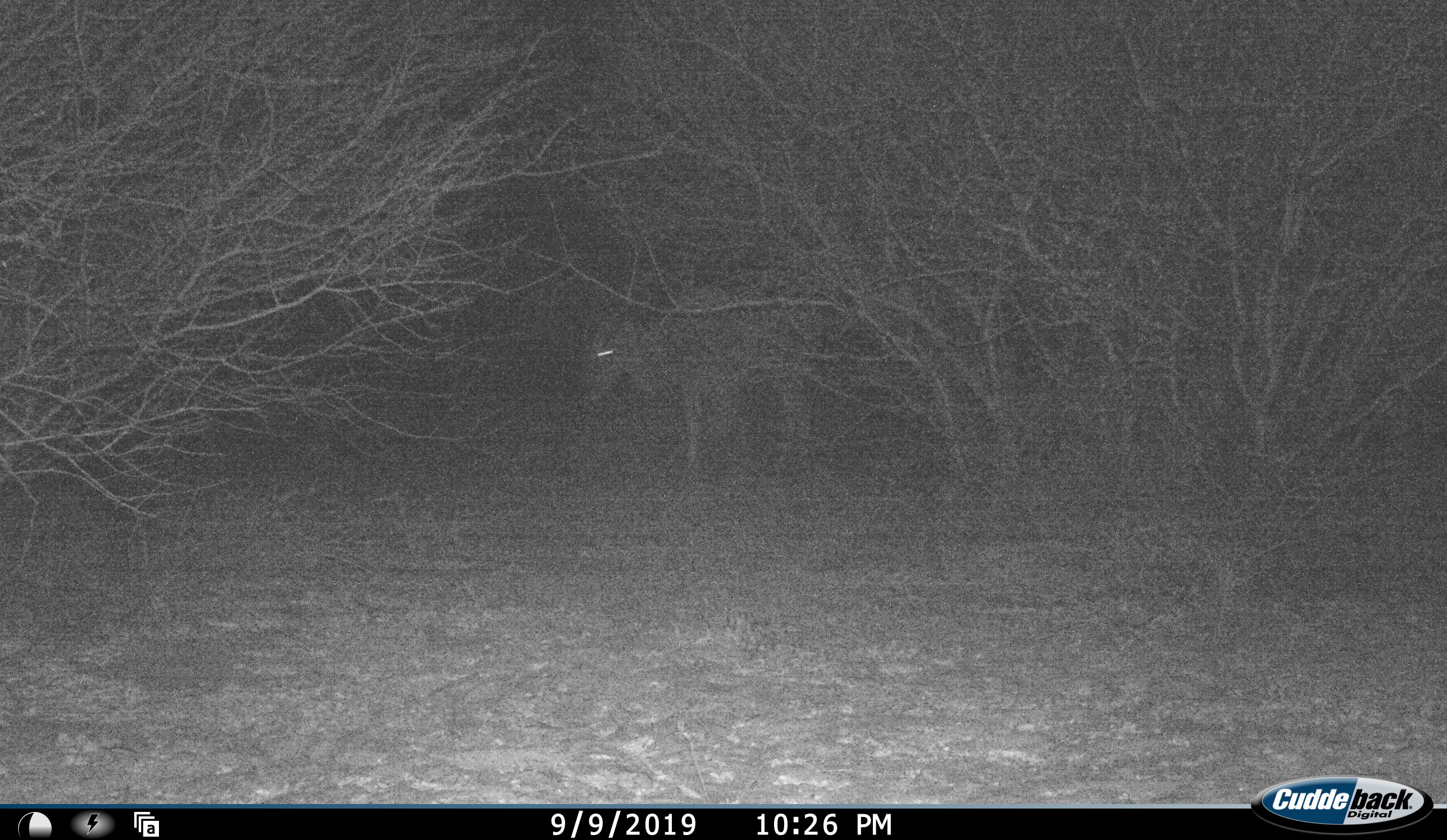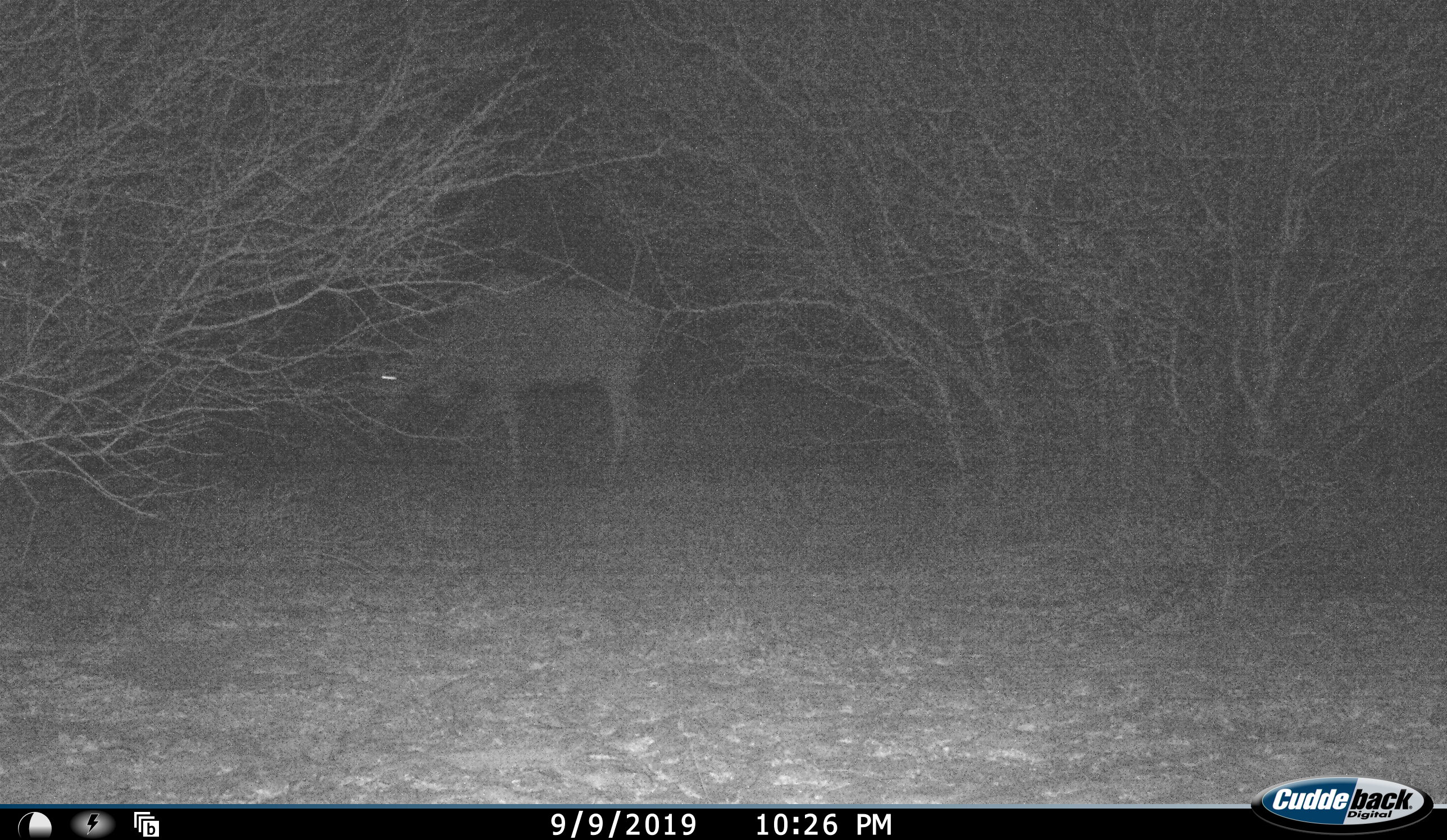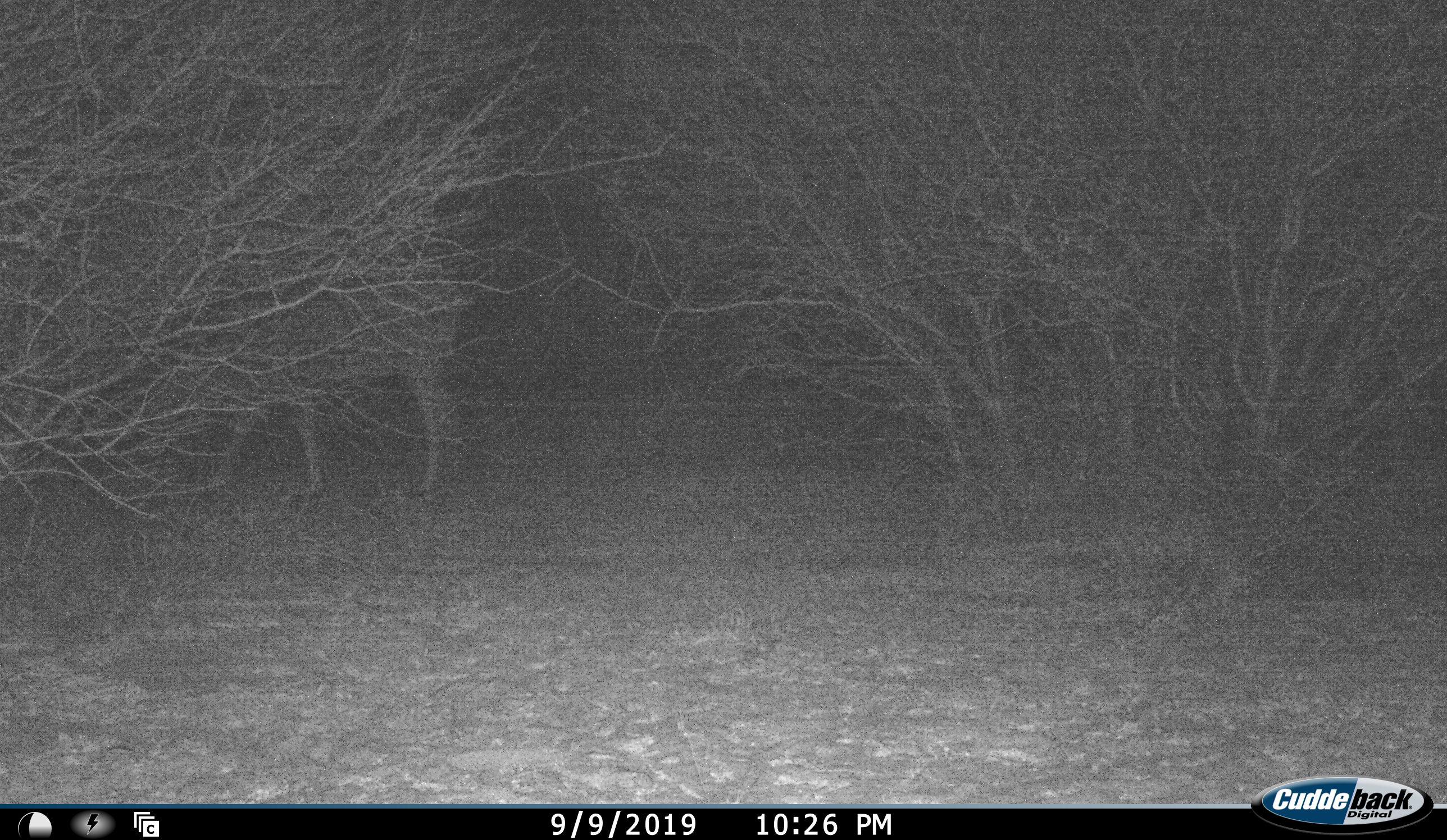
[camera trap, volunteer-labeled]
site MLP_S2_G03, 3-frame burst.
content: unidentified animal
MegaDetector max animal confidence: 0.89